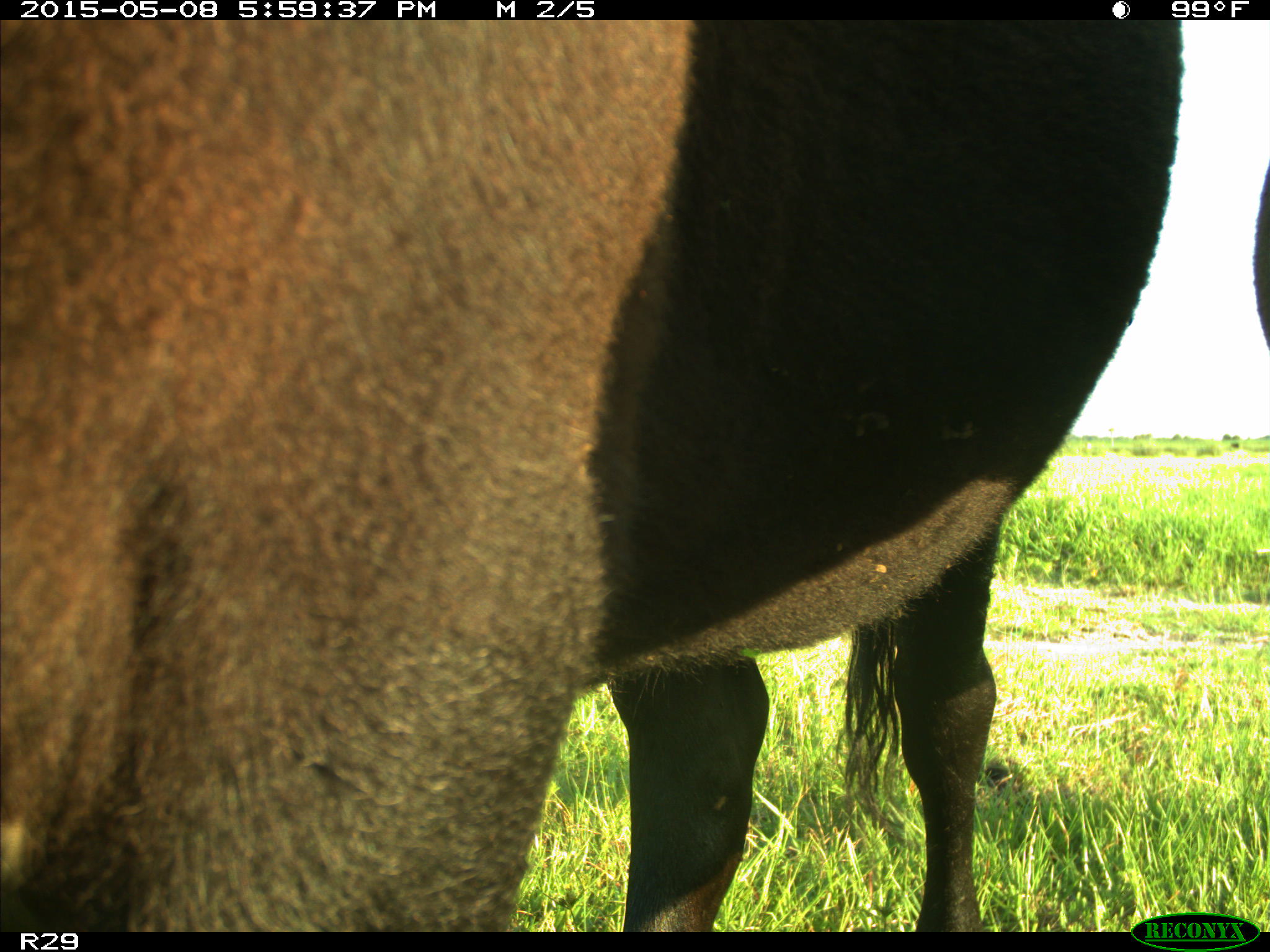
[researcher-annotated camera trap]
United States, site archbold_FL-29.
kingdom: Animalia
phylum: Chordata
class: Mammalia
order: Artiodactyla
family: Bovidae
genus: Bos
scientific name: Bos taurus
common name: domestic cow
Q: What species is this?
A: Bos taurus (domestic cow).